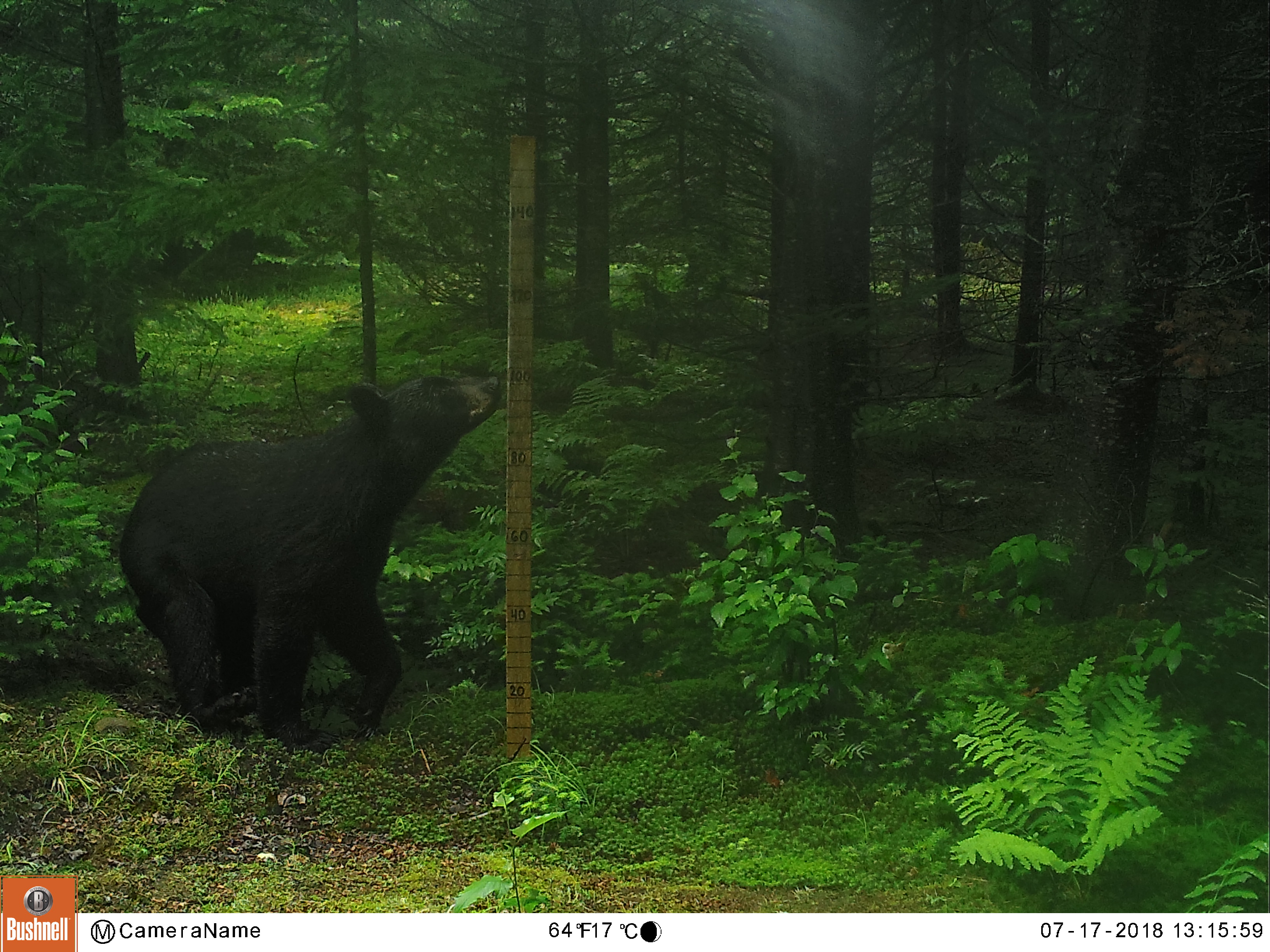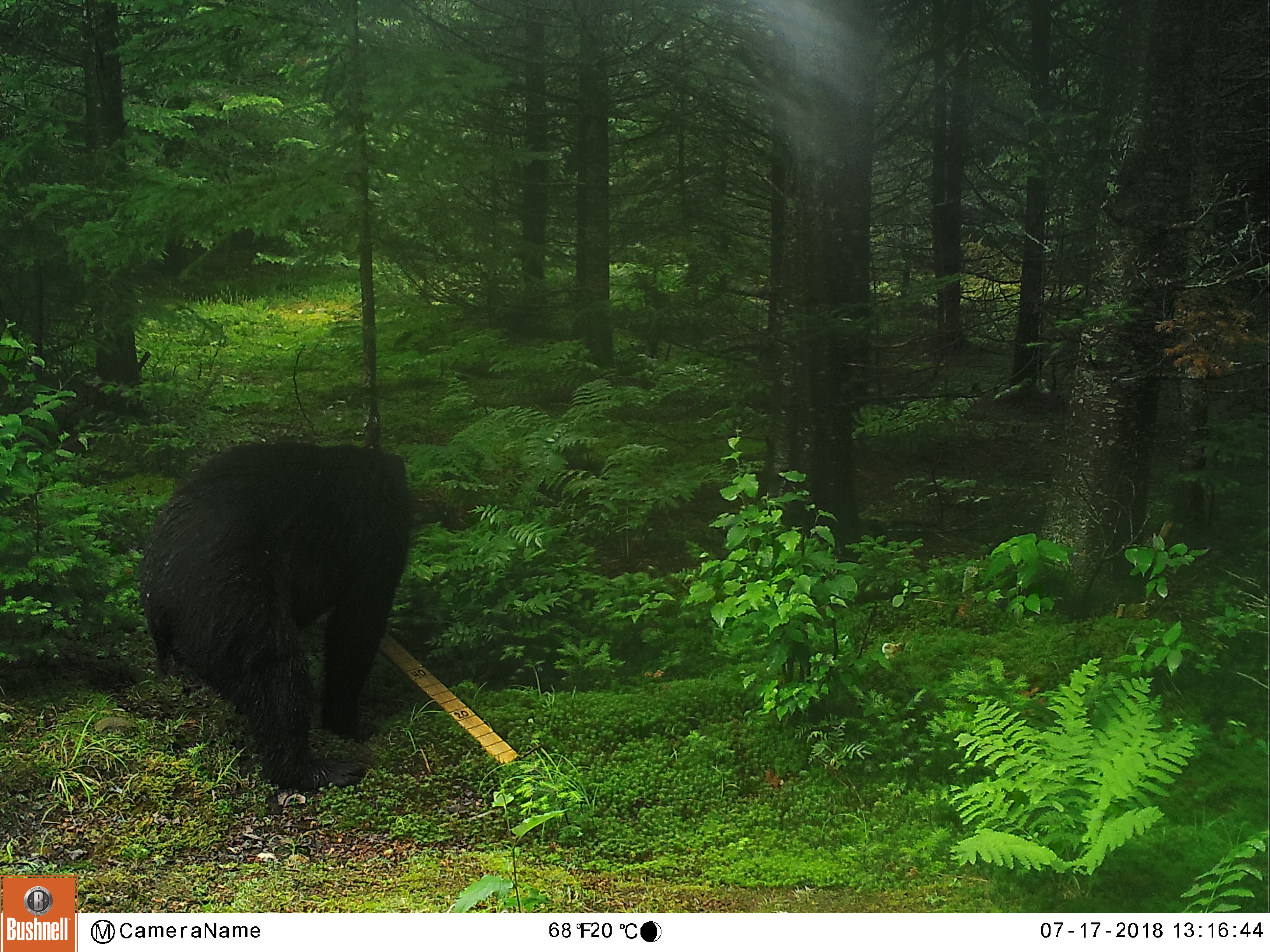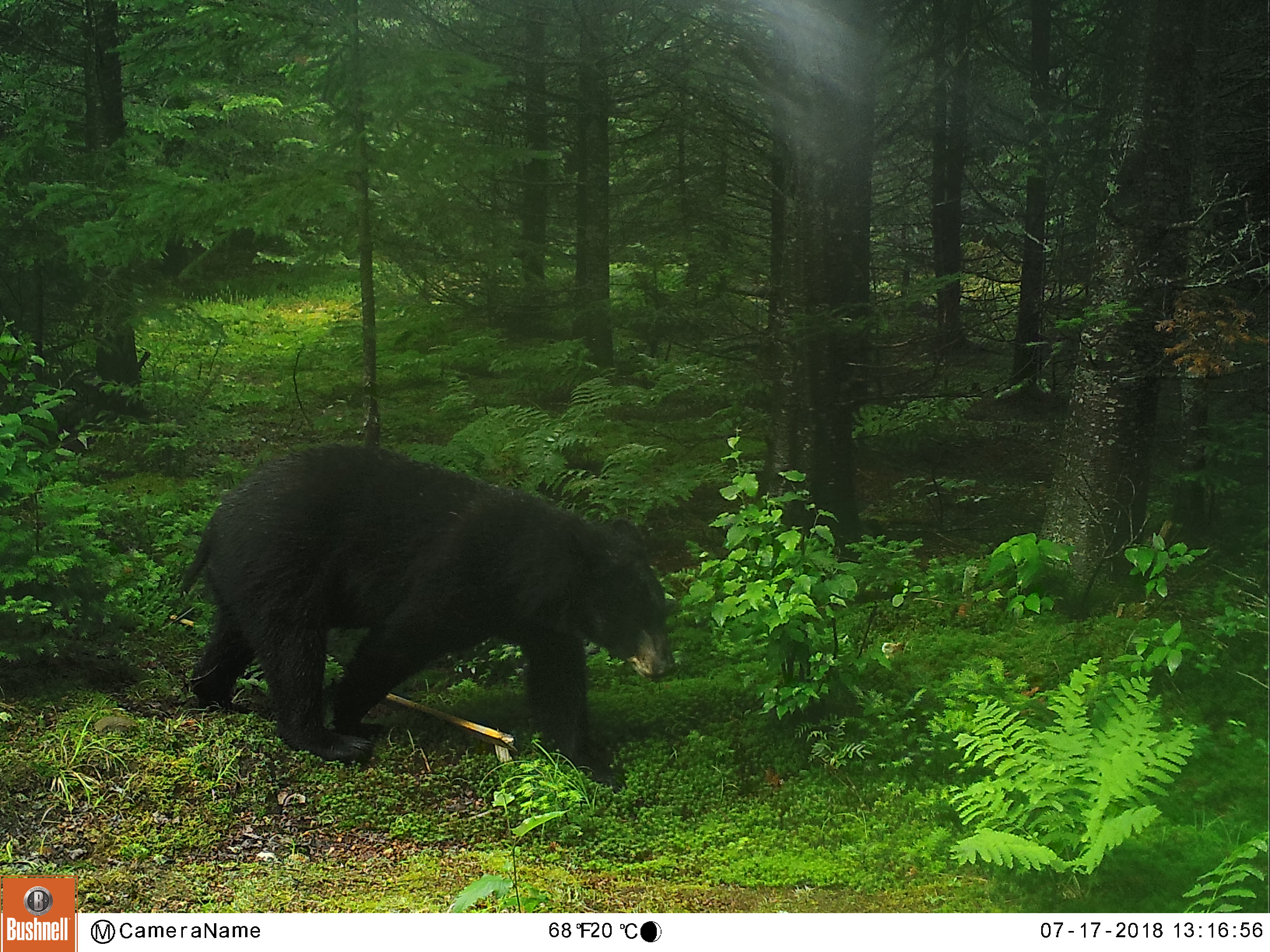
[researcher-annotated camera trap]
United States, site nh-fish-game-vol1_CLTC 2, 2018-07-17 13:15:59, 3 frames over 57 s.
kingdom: Animalia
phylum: Chordata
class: Mammalia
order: Carnivora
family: Ursidae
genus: Ursus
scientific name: Ursus americanus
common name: black bear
Black bear (Ursus americanus).